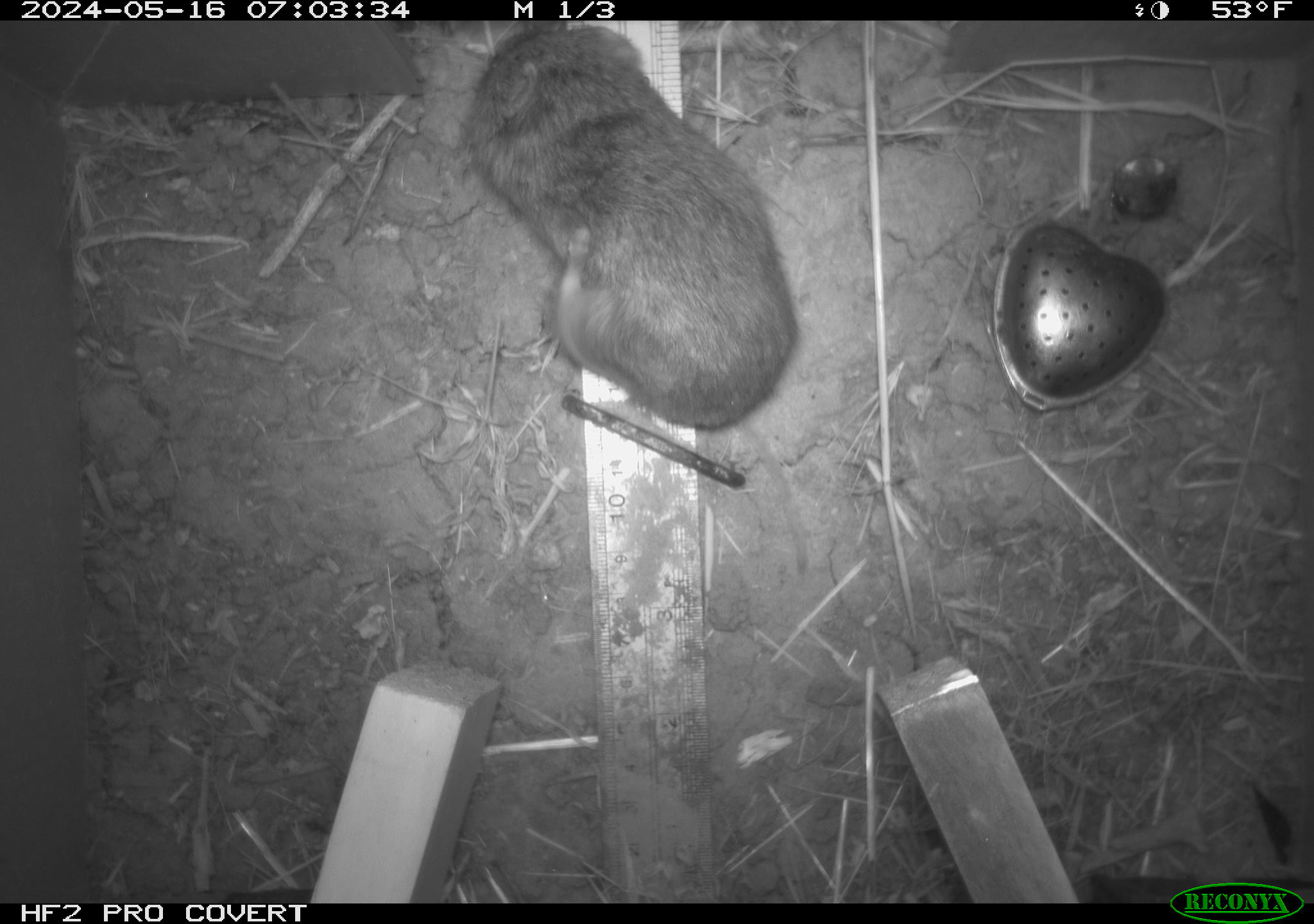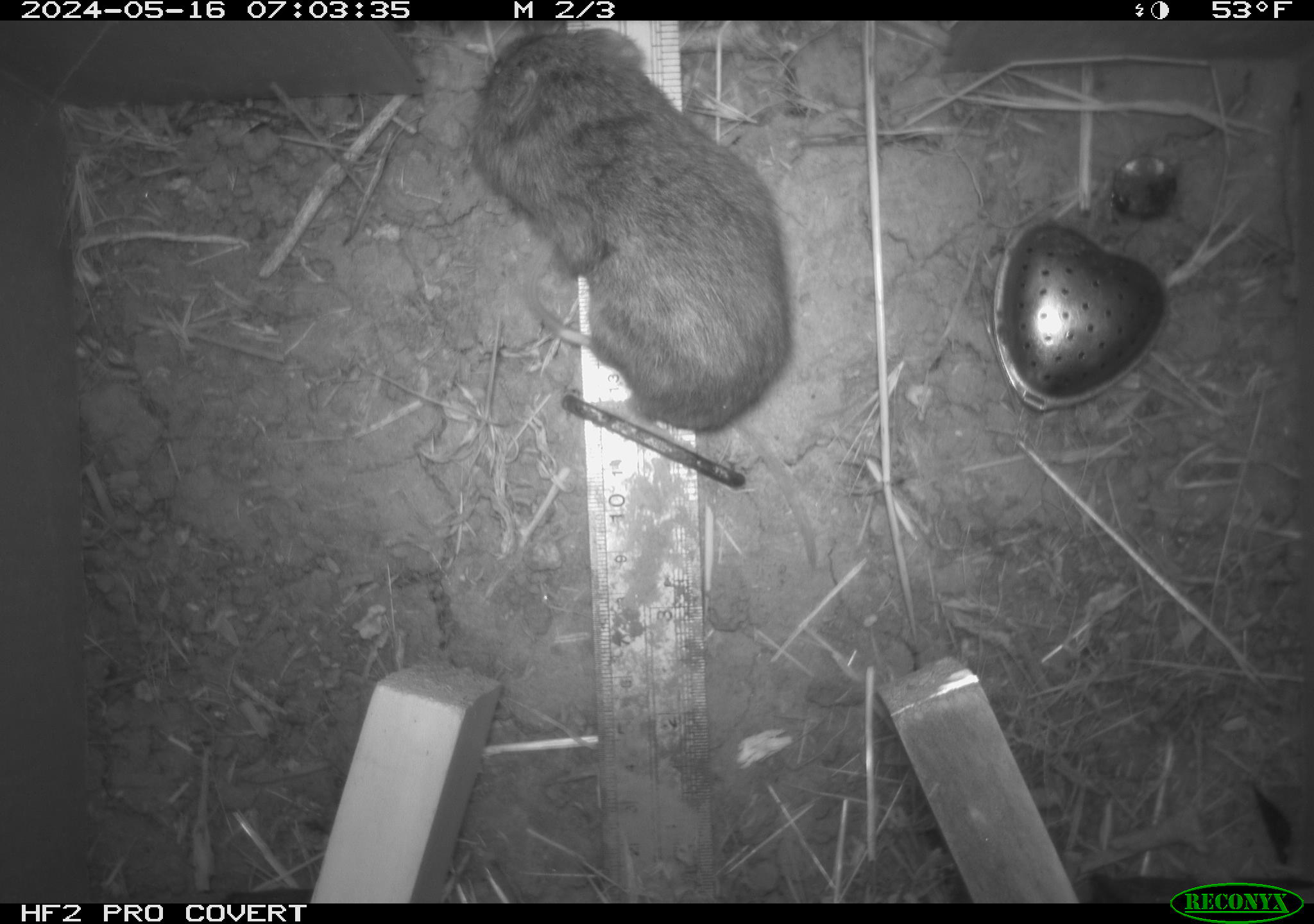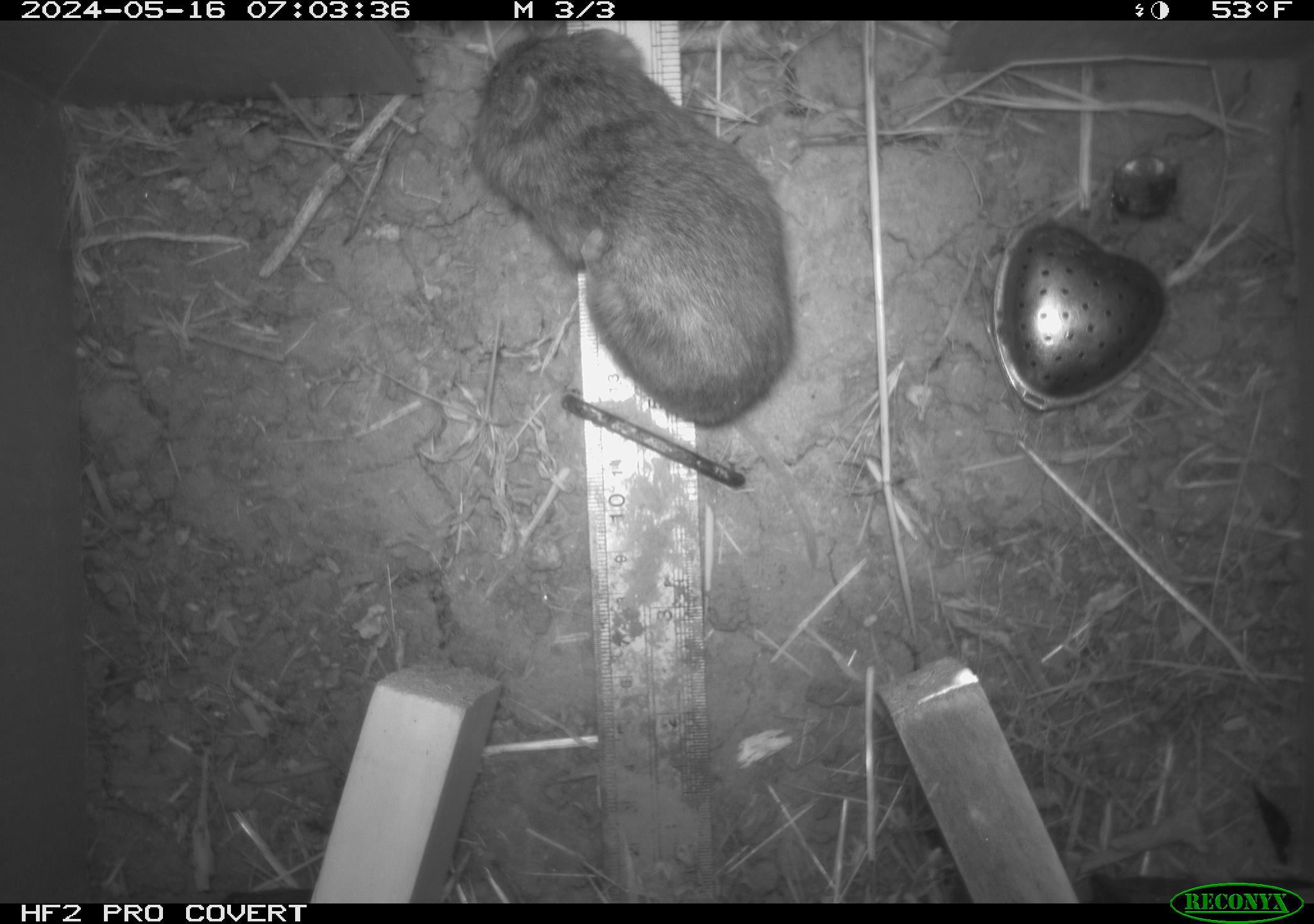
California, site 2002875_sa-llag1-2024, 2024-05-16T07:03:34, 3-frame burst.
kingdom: Animalia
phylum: Chordata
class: Mammalia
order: Rodentia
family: Cricetidae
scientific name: Arvicolinae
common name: voles, lemmings, and muskrats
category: arvicolinae subfamily